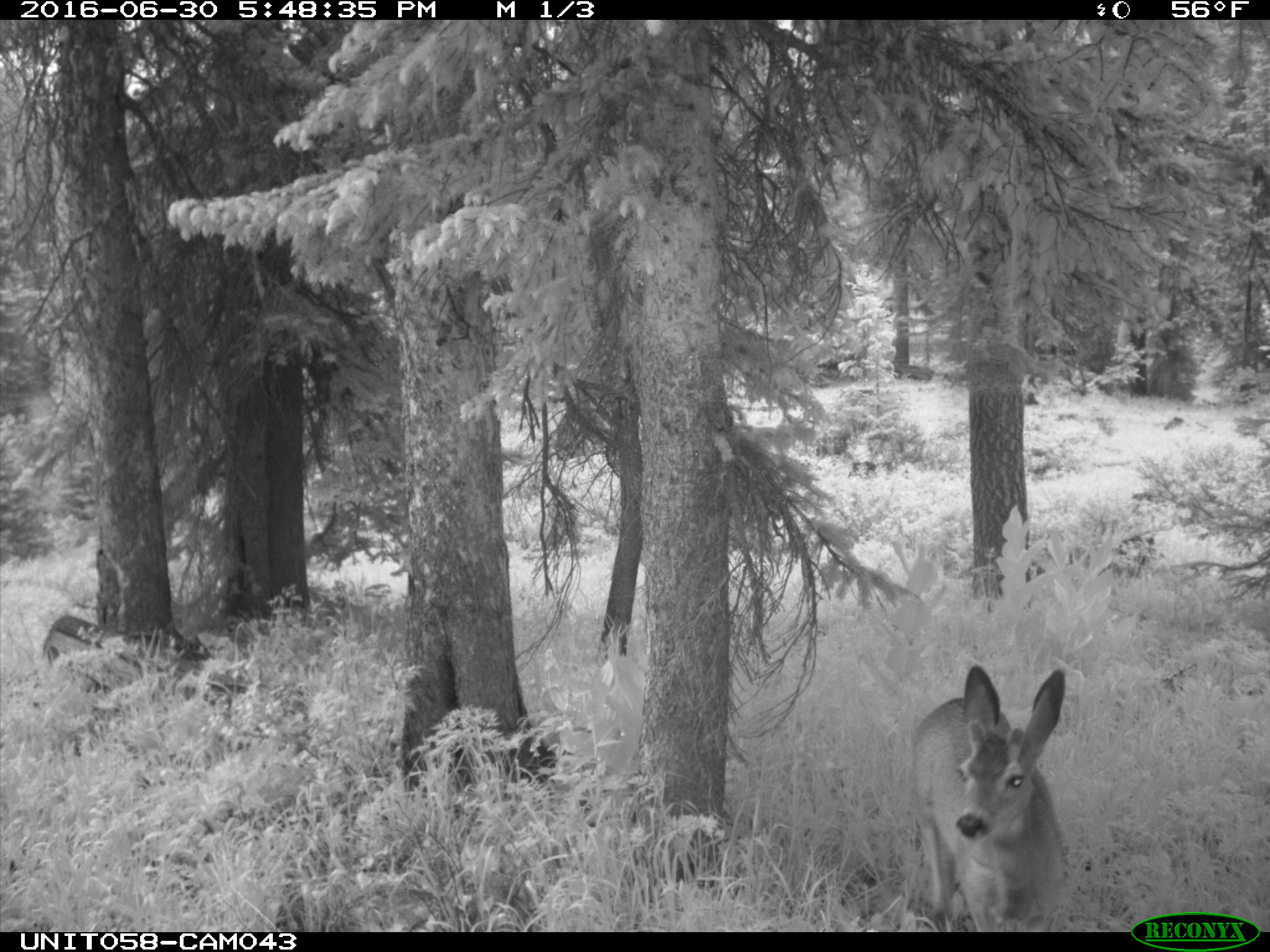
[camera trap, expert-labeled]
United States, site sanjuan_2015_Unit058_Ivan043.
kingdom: Animalia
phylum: Chordata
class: Mammalia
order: Artiodactyla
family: Cervidae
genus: Odocoileus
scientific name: Odocoileus hemionus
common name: mule deer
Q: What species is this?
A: Odocoileus hemionus (mule deer).